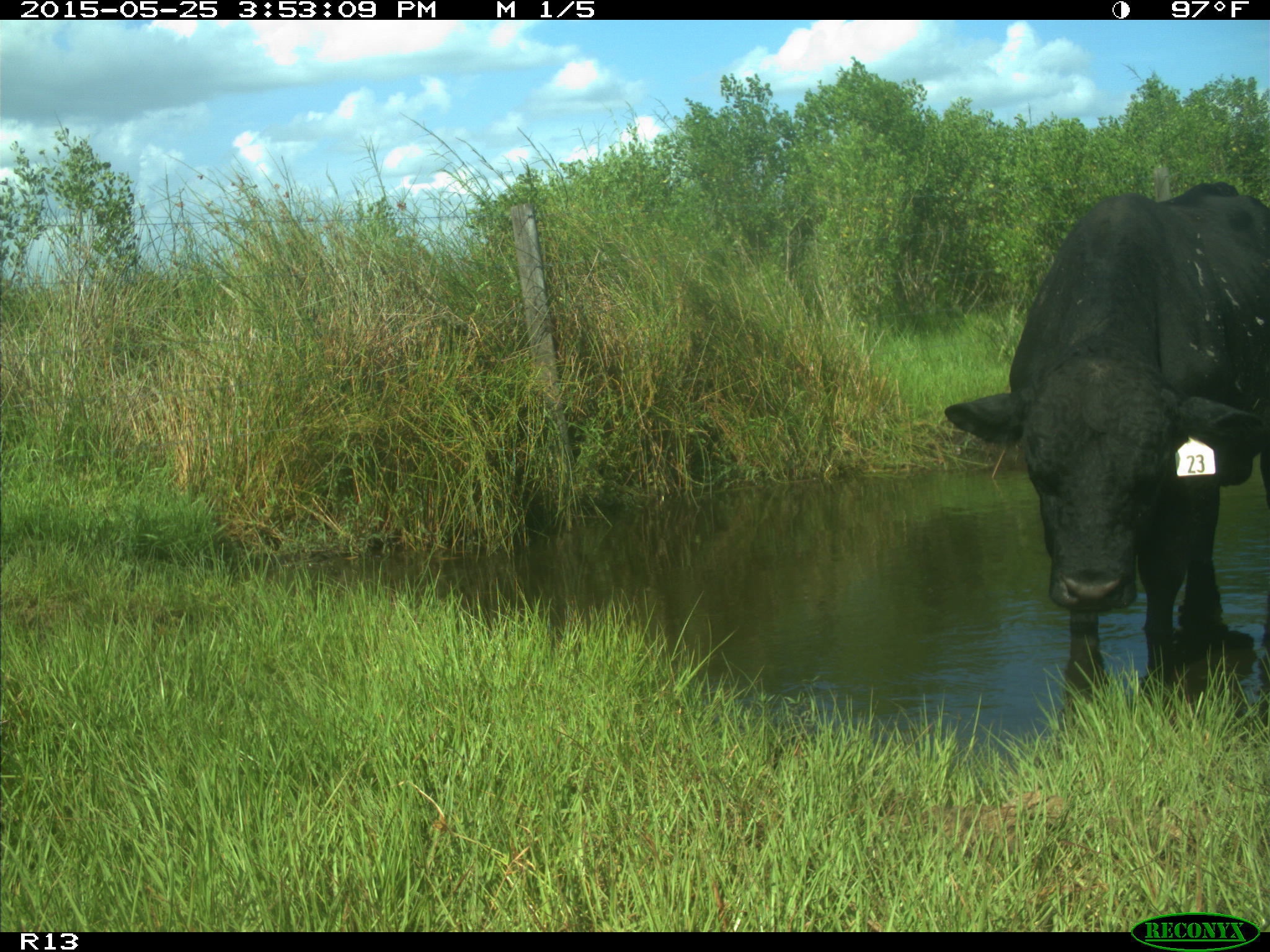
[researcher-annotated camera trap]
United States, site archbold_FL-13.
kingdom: Animalia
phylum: Chordata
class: Mammalia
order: Artiodactyla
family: Bovidae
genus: Bos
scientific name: Bos taurus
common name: domestic cow